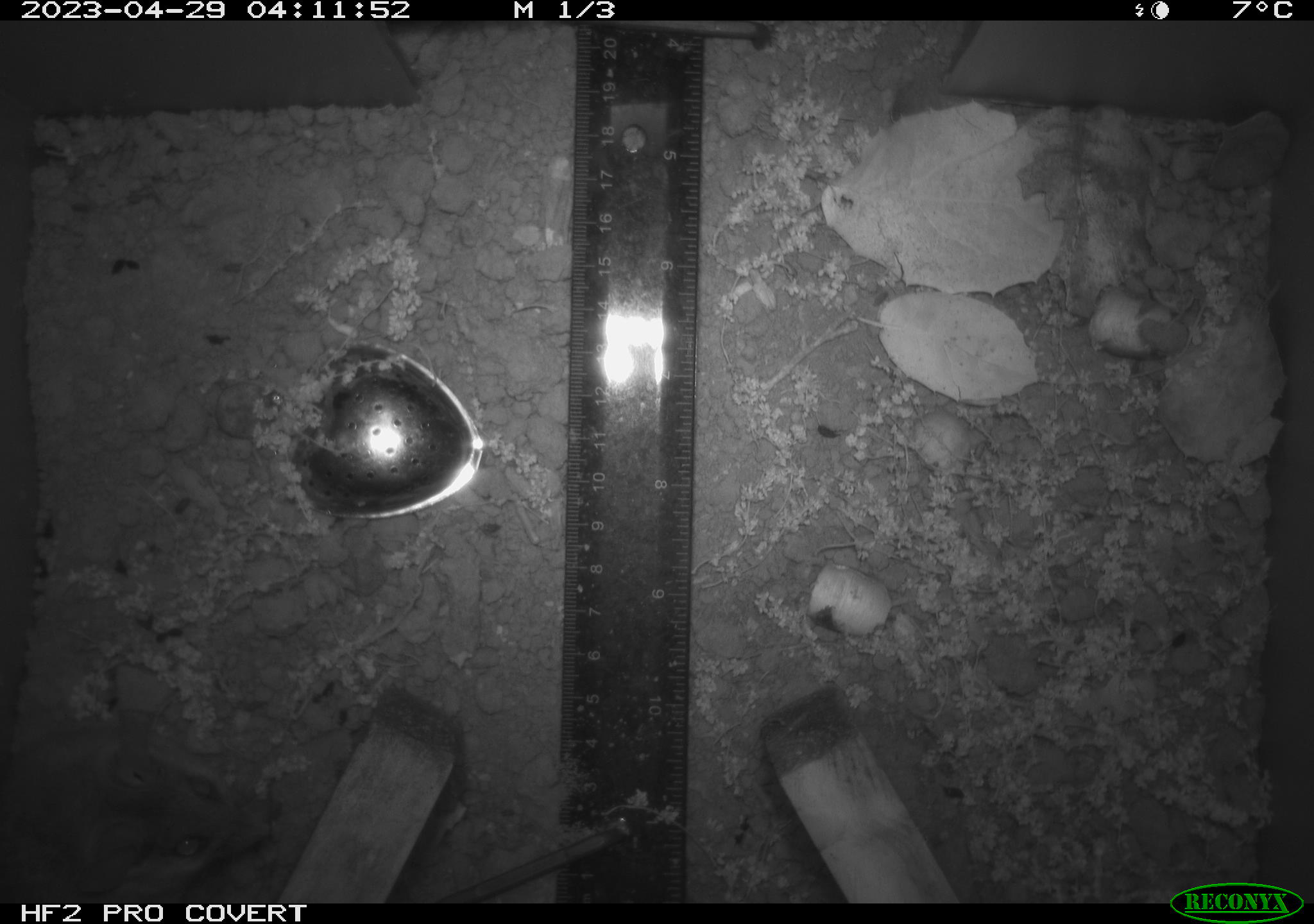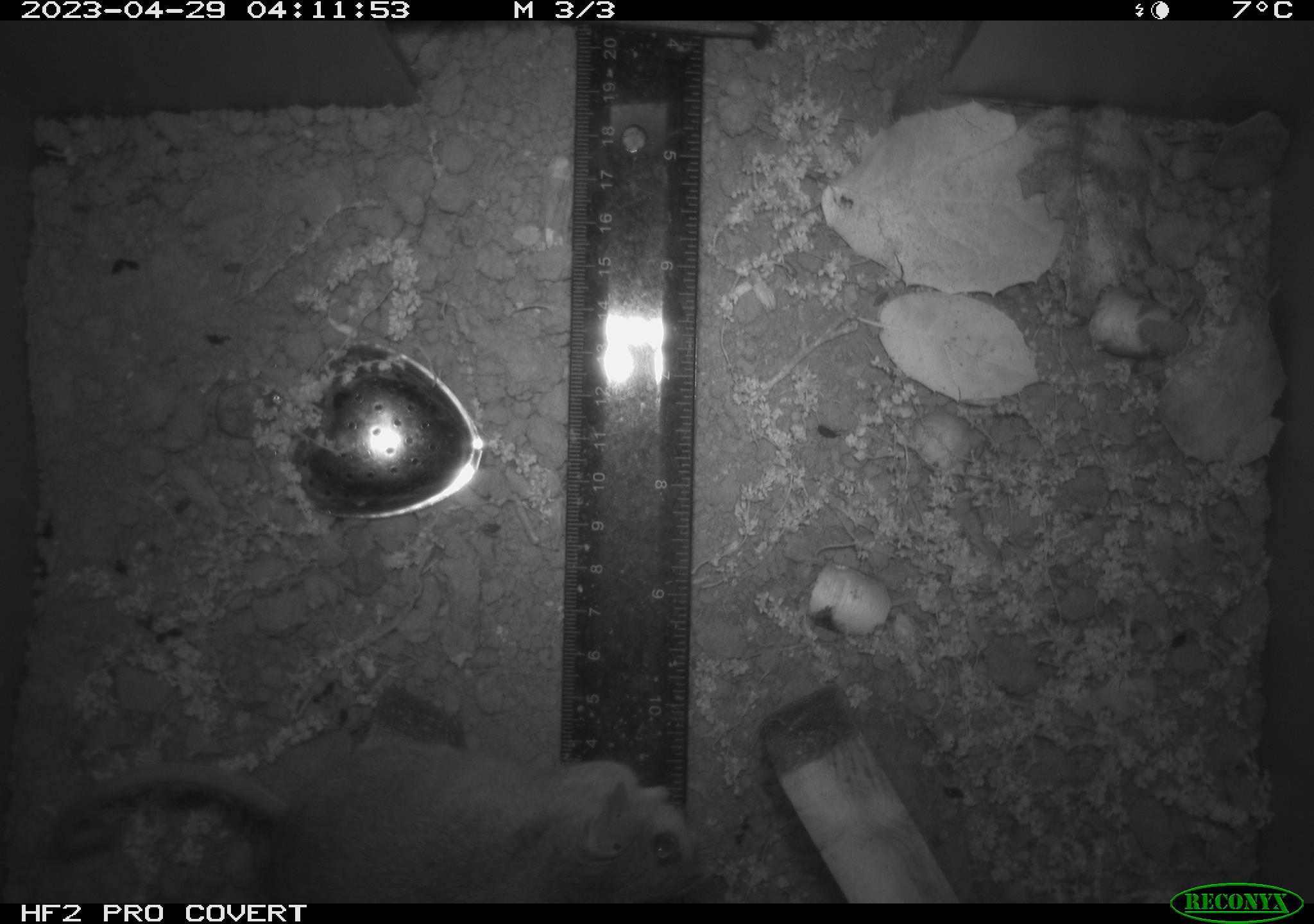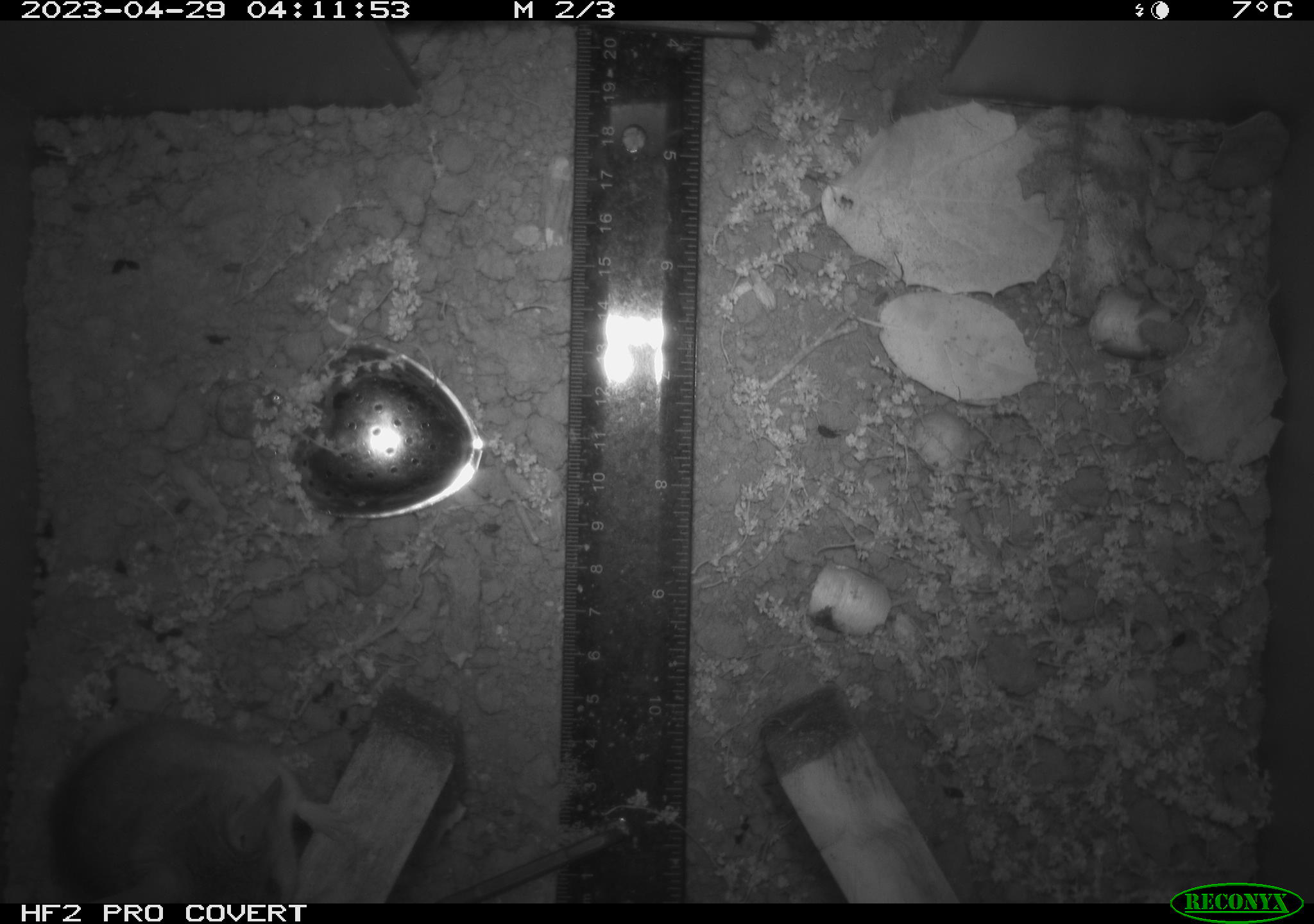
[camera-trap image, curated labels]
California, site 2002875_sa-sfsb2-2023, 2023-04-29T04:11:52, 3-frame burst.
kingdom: Animalia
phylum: Chordata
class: Mammalia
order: Rodentia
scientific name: Rodentia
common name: mouse species